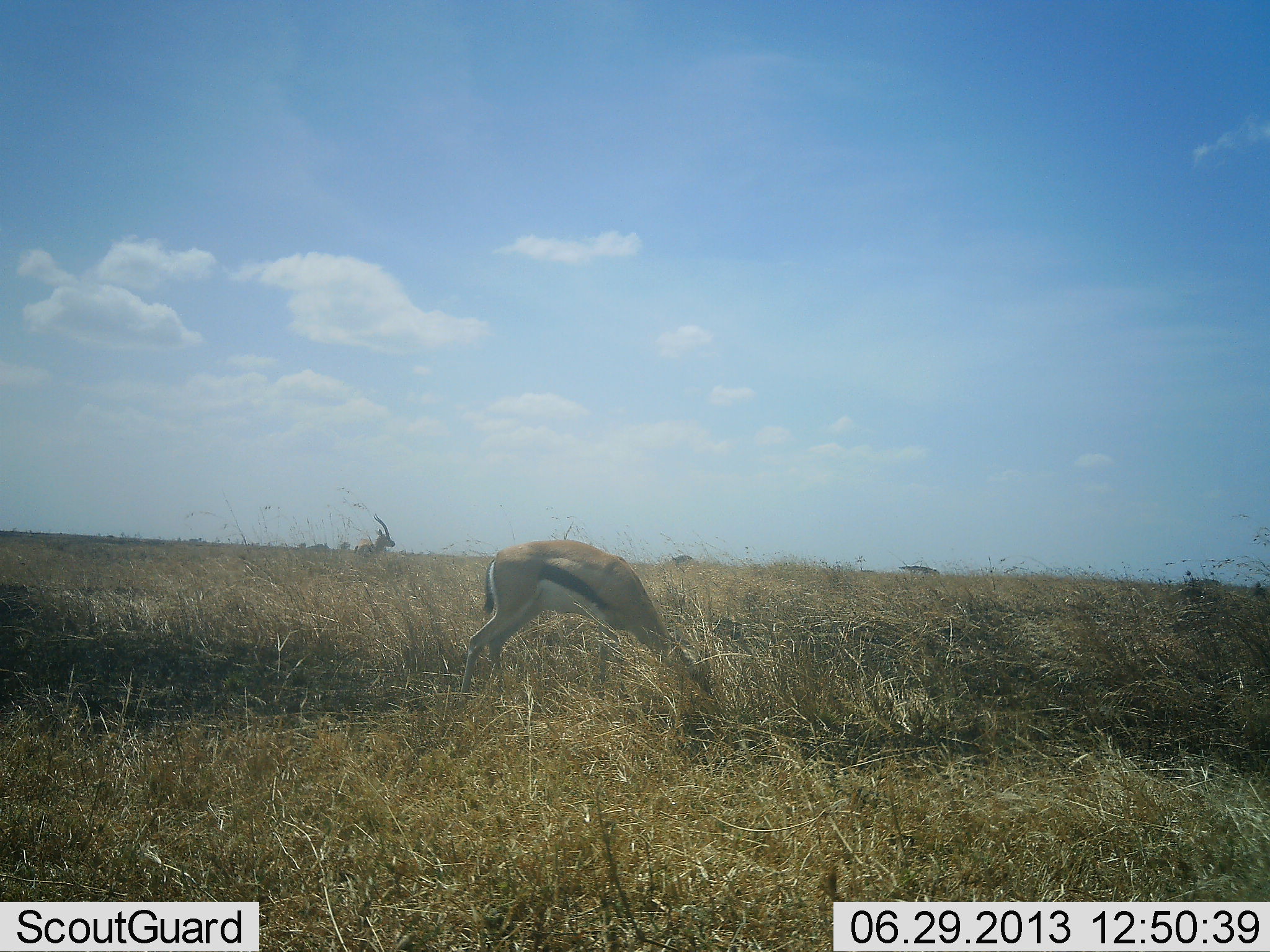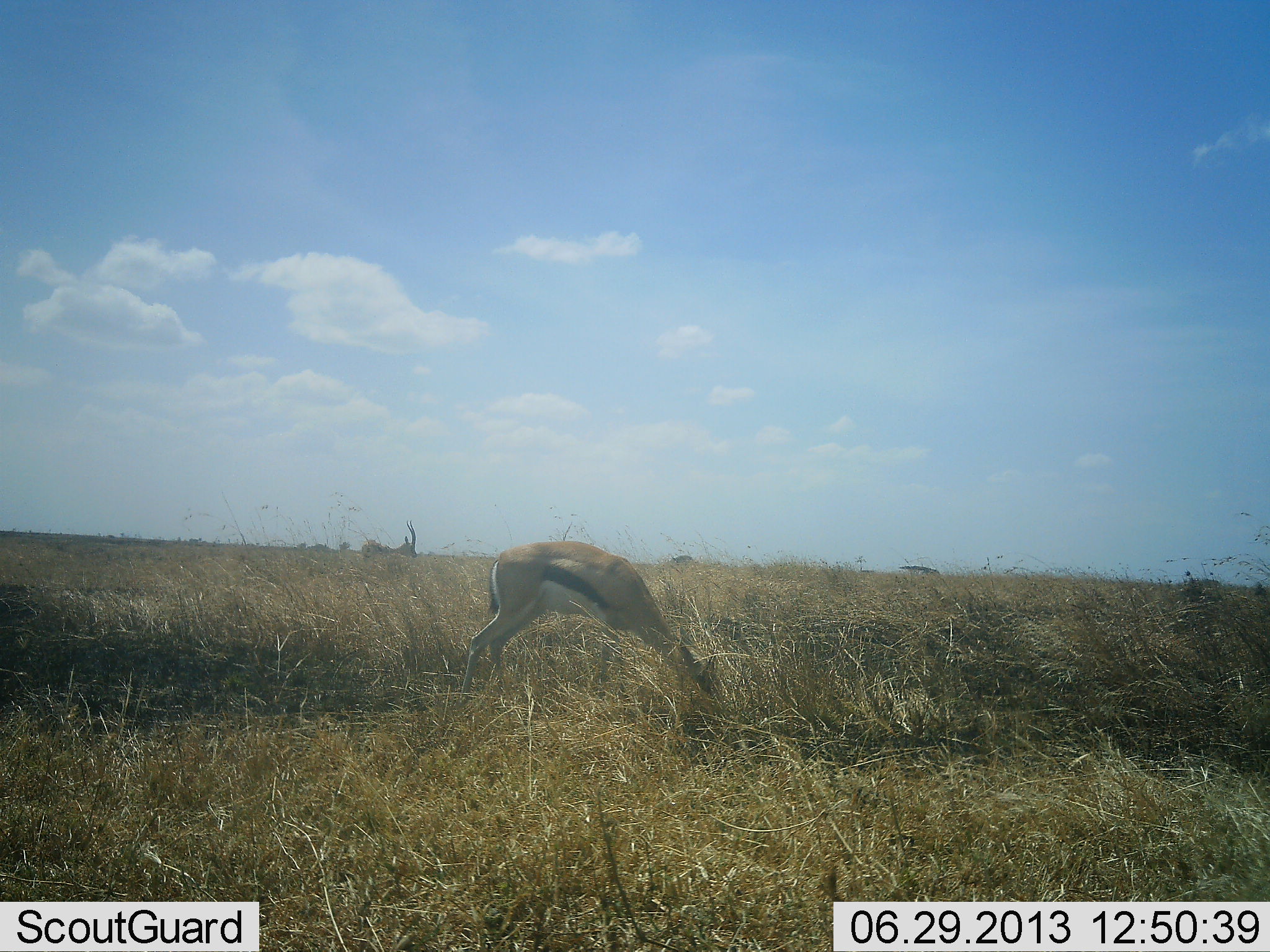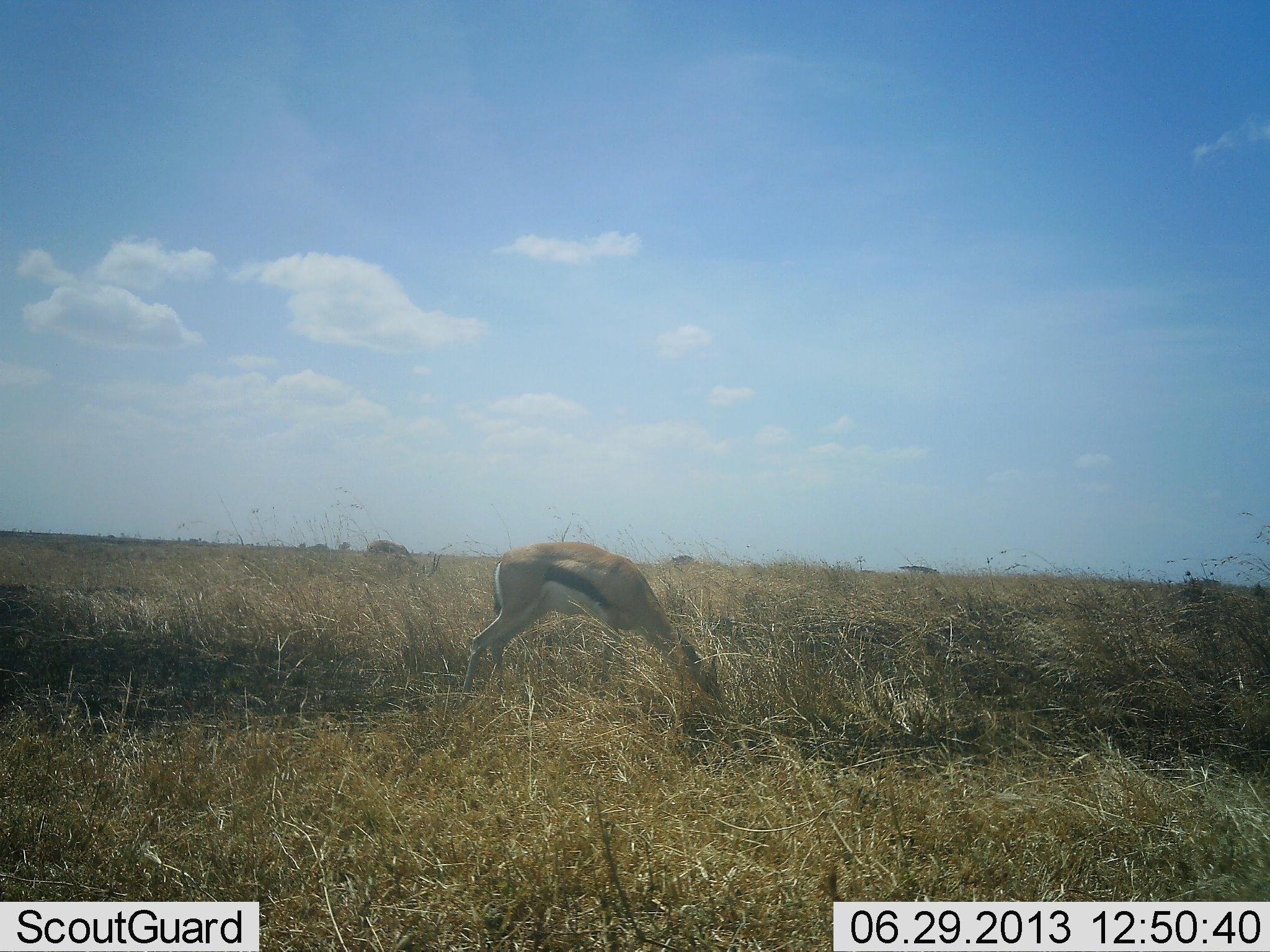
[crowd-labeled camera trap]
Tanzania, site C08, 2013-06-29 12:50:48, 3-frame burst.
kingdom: Animalia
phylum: Chordata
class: Mammalia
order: Artiodactyla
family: Bovidae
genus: Eudorcas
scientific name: Eudorcas thomsonii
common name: thomson's gazelle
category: gazellethomsons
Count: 2.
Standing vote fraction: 35%.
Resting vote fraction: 0%.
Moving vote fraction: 13%.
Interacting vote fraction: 0%.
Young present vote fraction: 0%.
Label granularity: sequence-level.